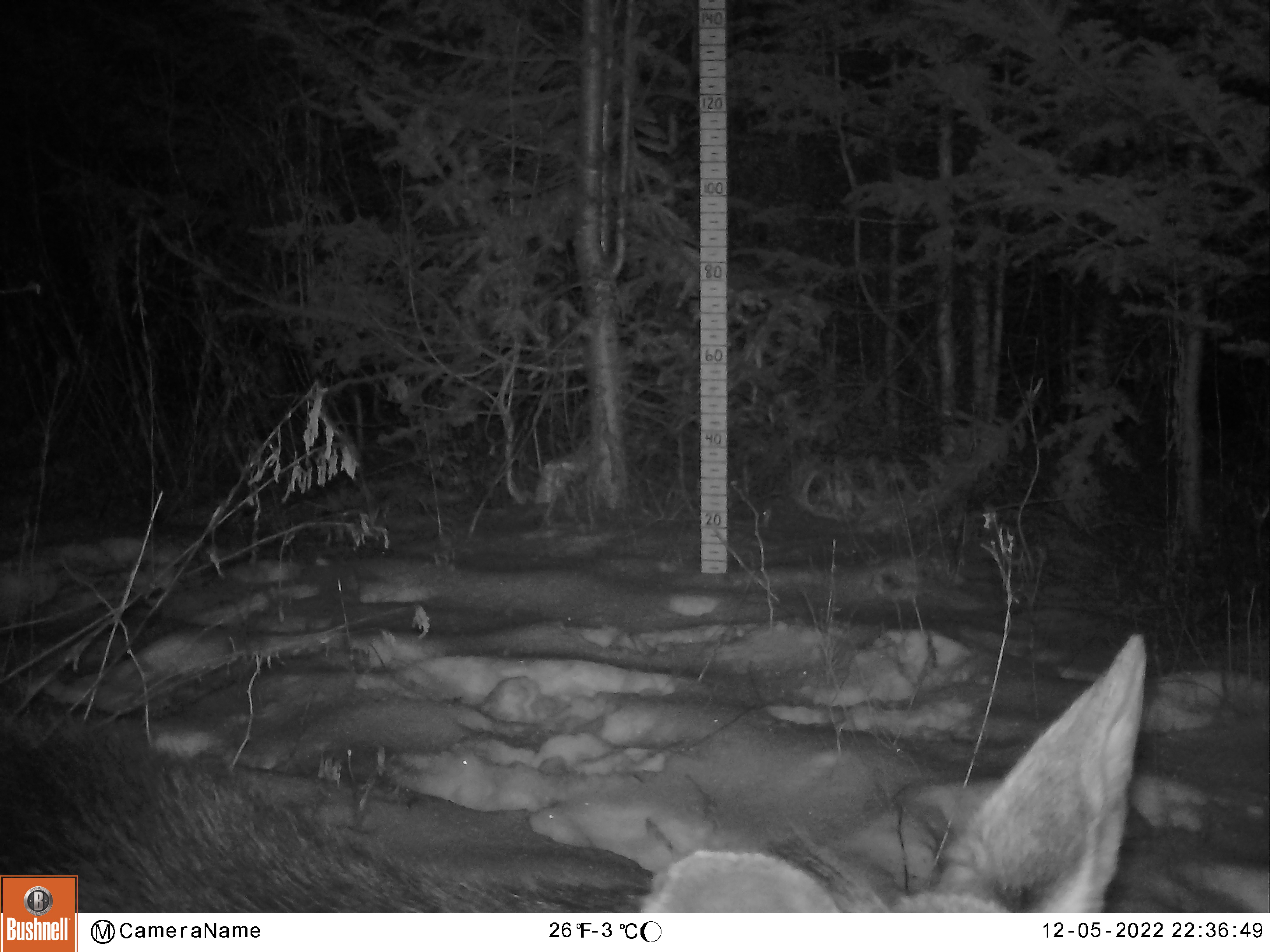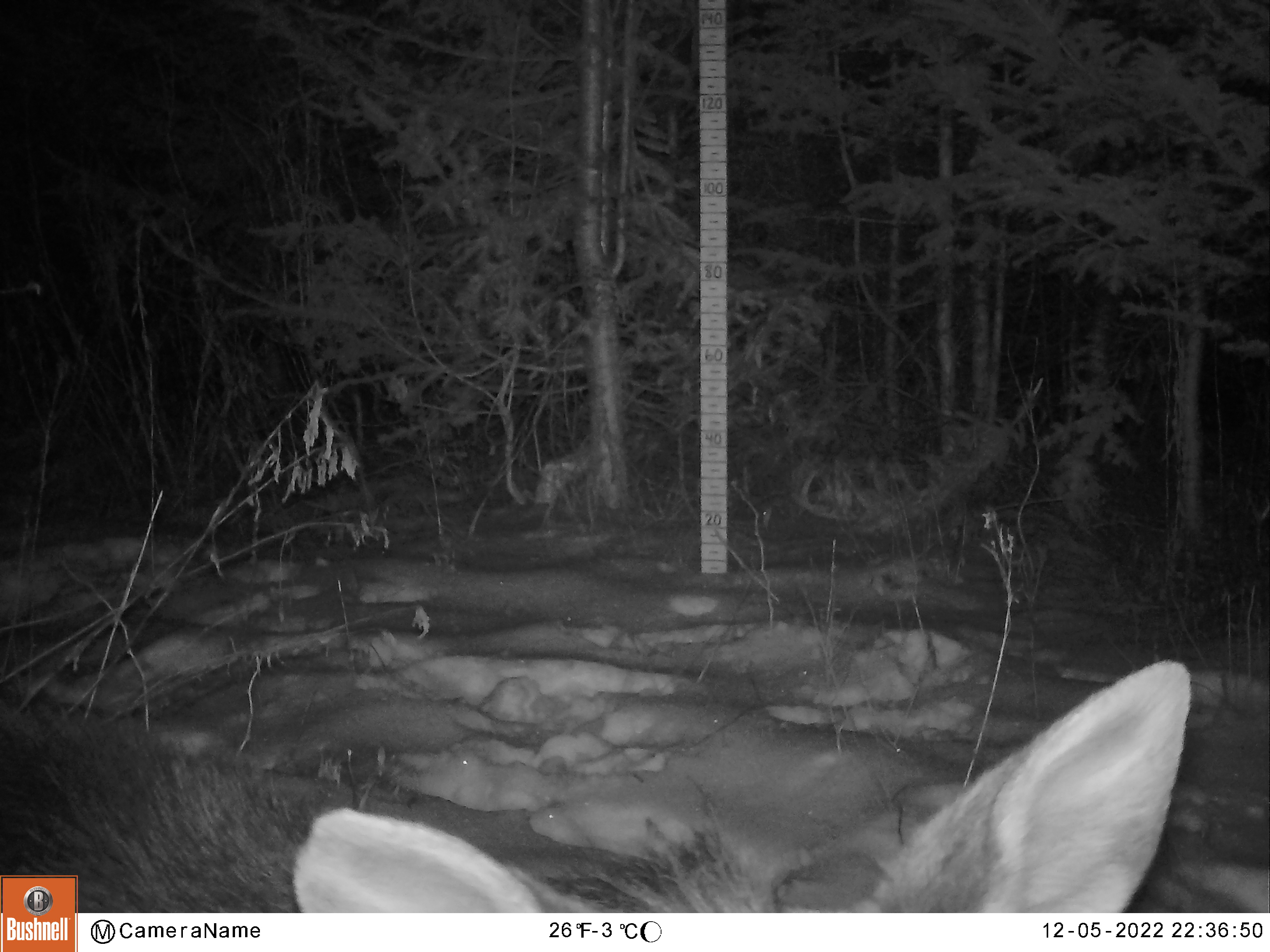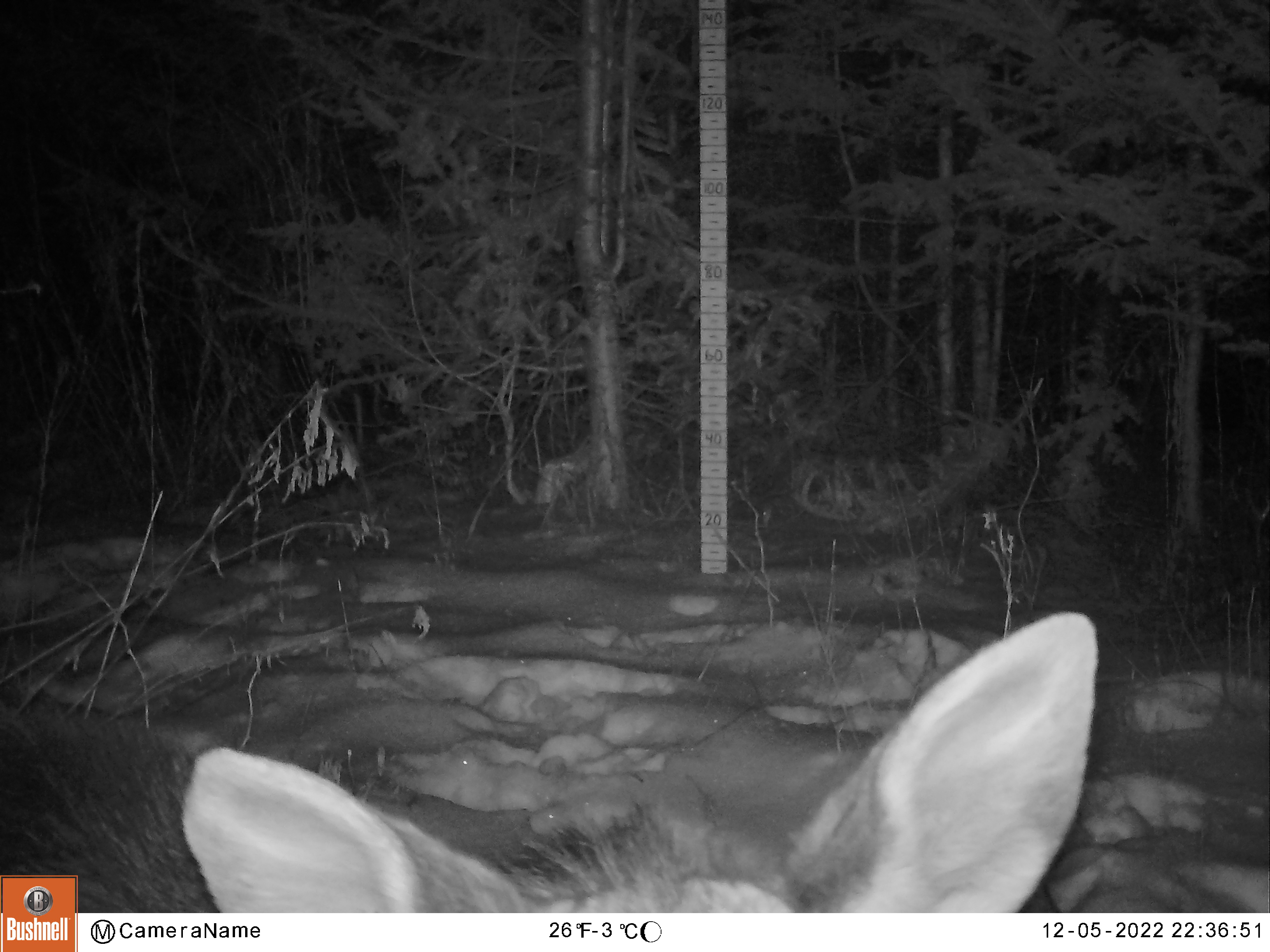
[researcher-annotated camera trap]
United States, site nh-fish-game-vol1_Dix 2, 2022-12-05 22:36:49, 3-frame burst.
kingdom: Animalia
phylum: Chordata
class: Mammalia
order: Artiodactyla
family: Cervidae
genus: Alces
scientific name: Alces alces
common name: moose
Moose (Alces alces).